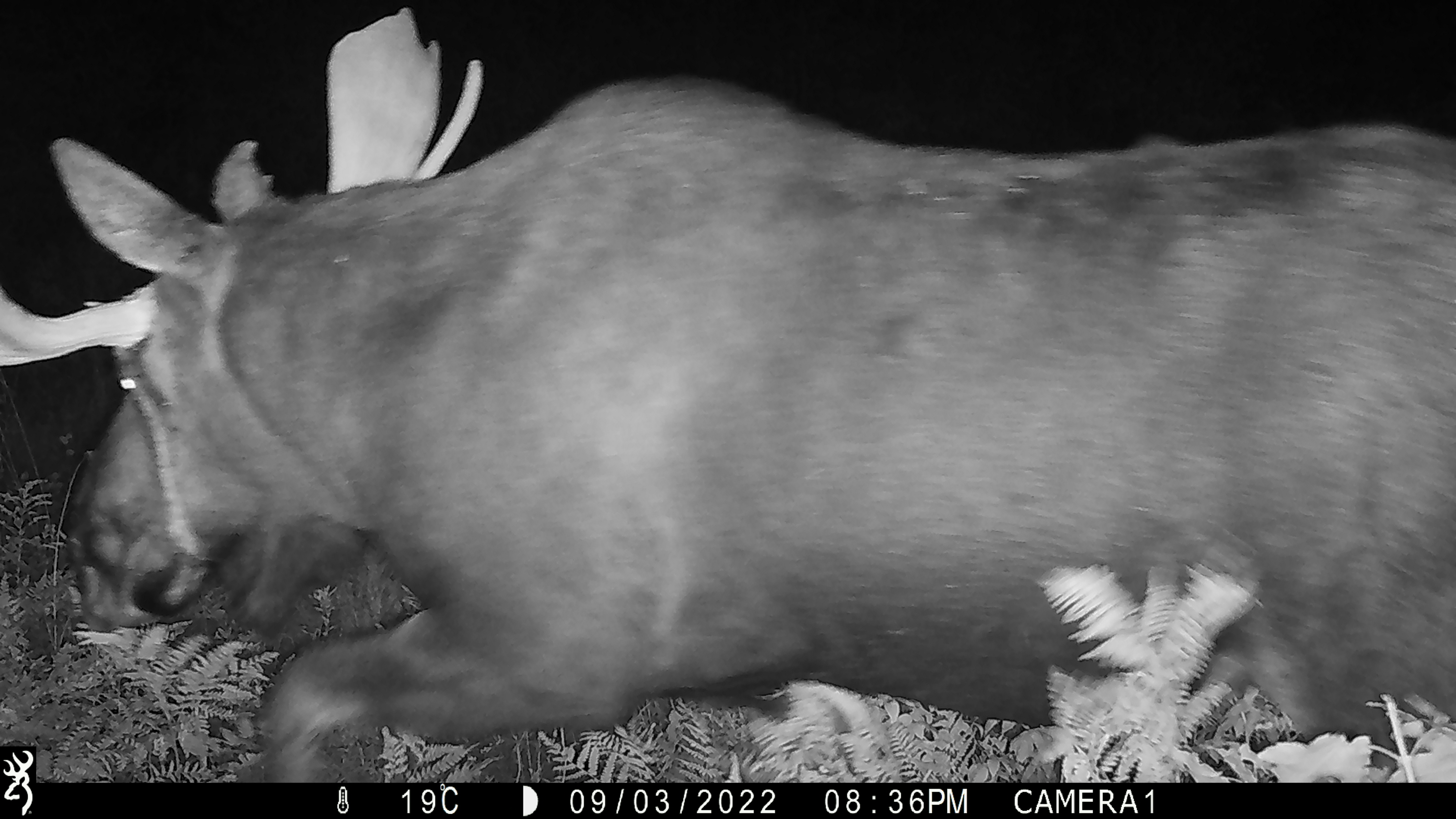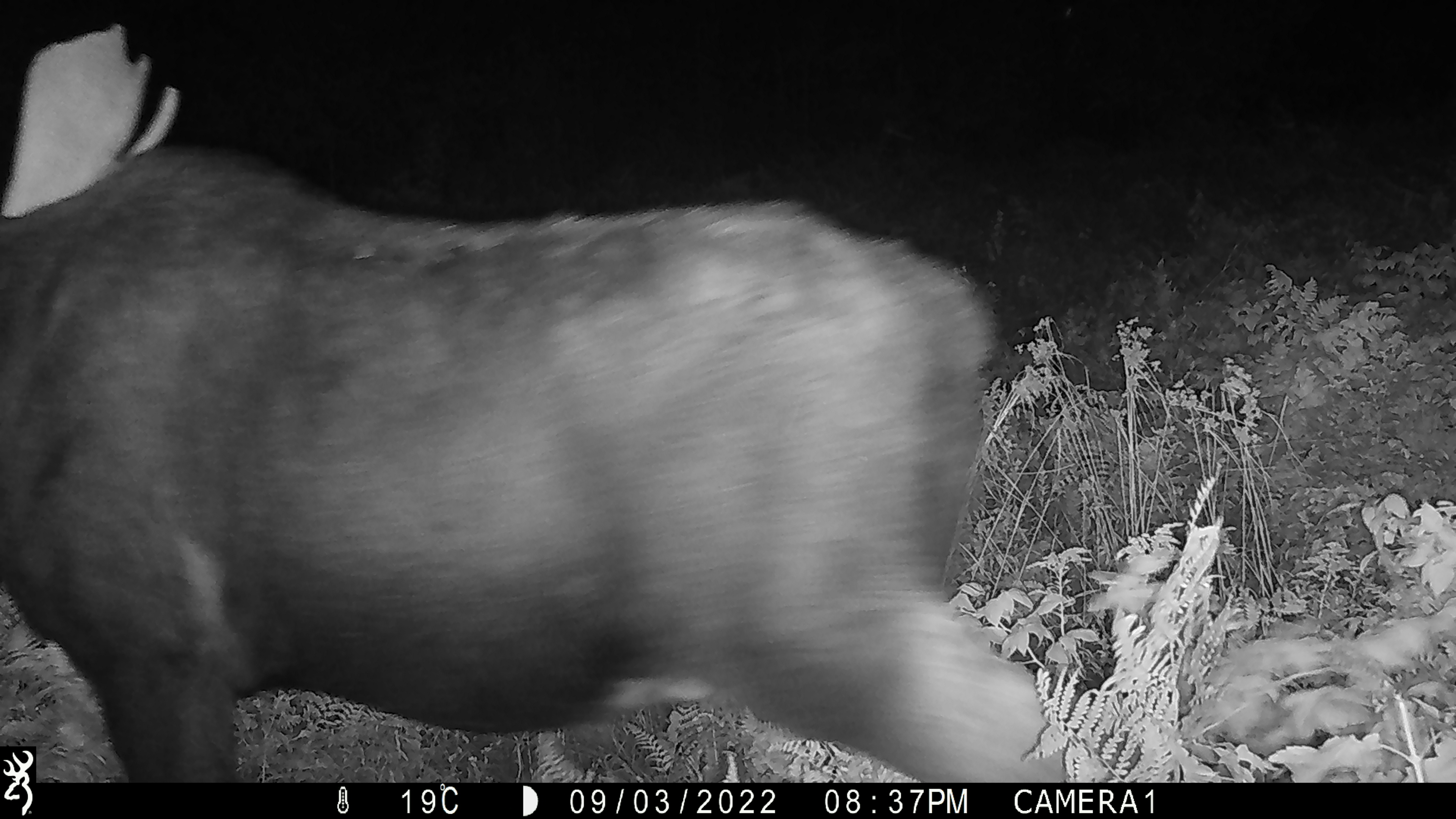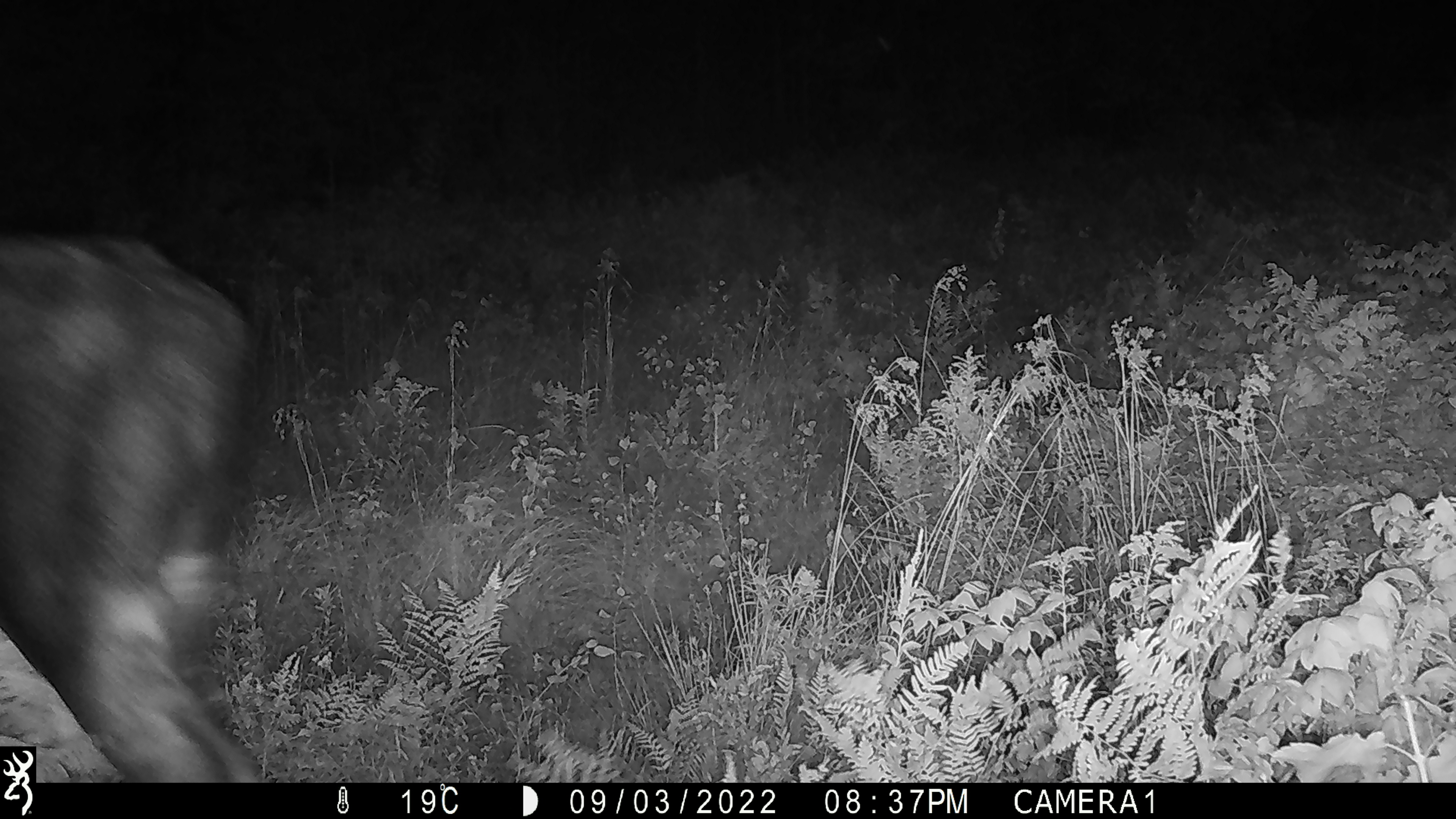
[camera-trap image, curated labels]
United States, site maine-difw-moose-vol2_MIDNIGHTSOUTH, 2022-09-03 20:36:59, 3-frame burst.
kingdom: Animalia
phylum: Chordata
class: Mammalia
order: Artiodactyla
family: Cervidae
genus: Alces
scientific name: Alces alces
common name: moose